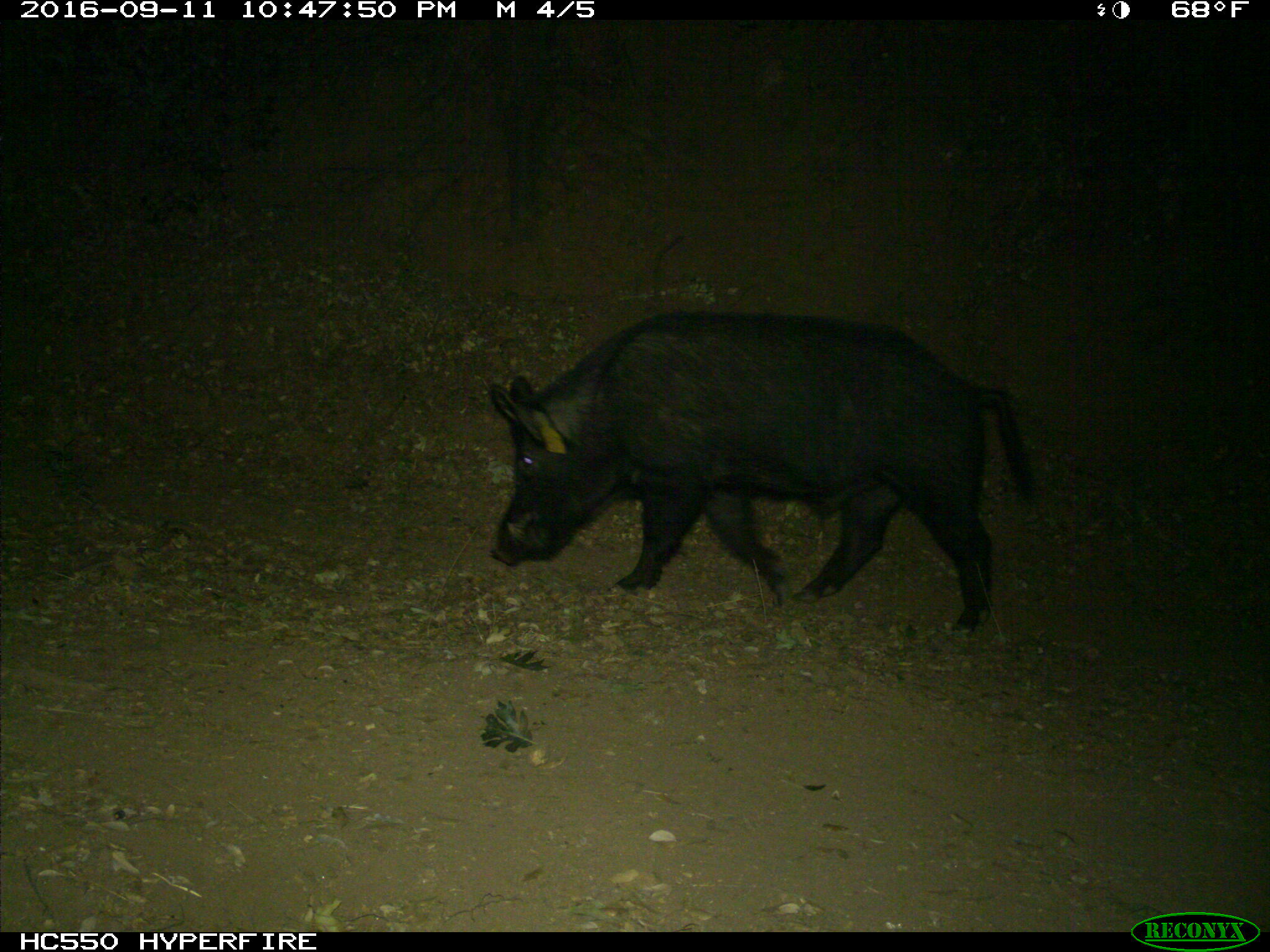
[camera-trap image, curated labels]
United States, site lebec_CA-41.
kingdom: Animalia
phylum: Chordata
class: Mammalia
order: Artiodactyla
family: Suidae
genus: Sus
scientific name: Sus scrofa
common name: wild boar